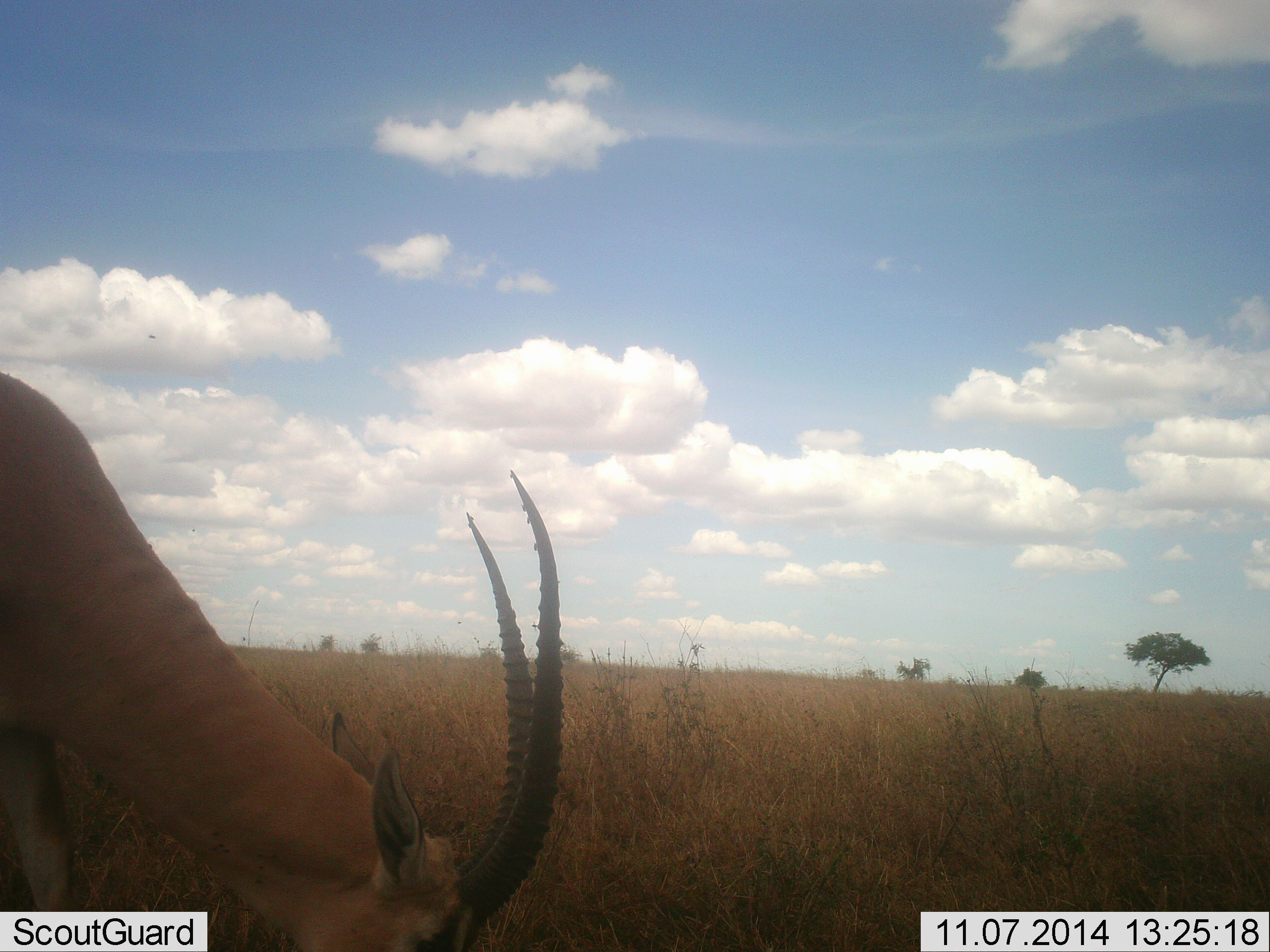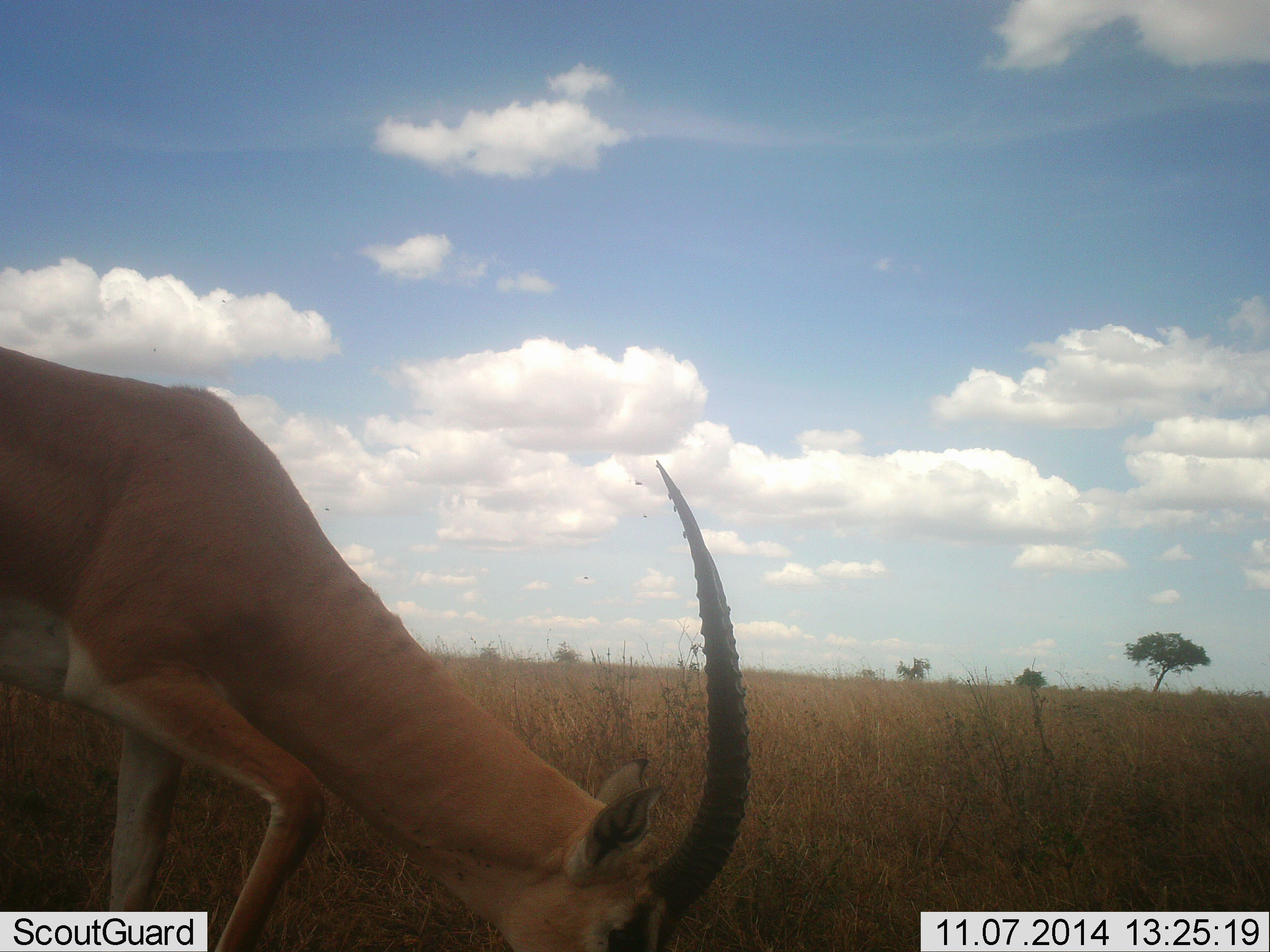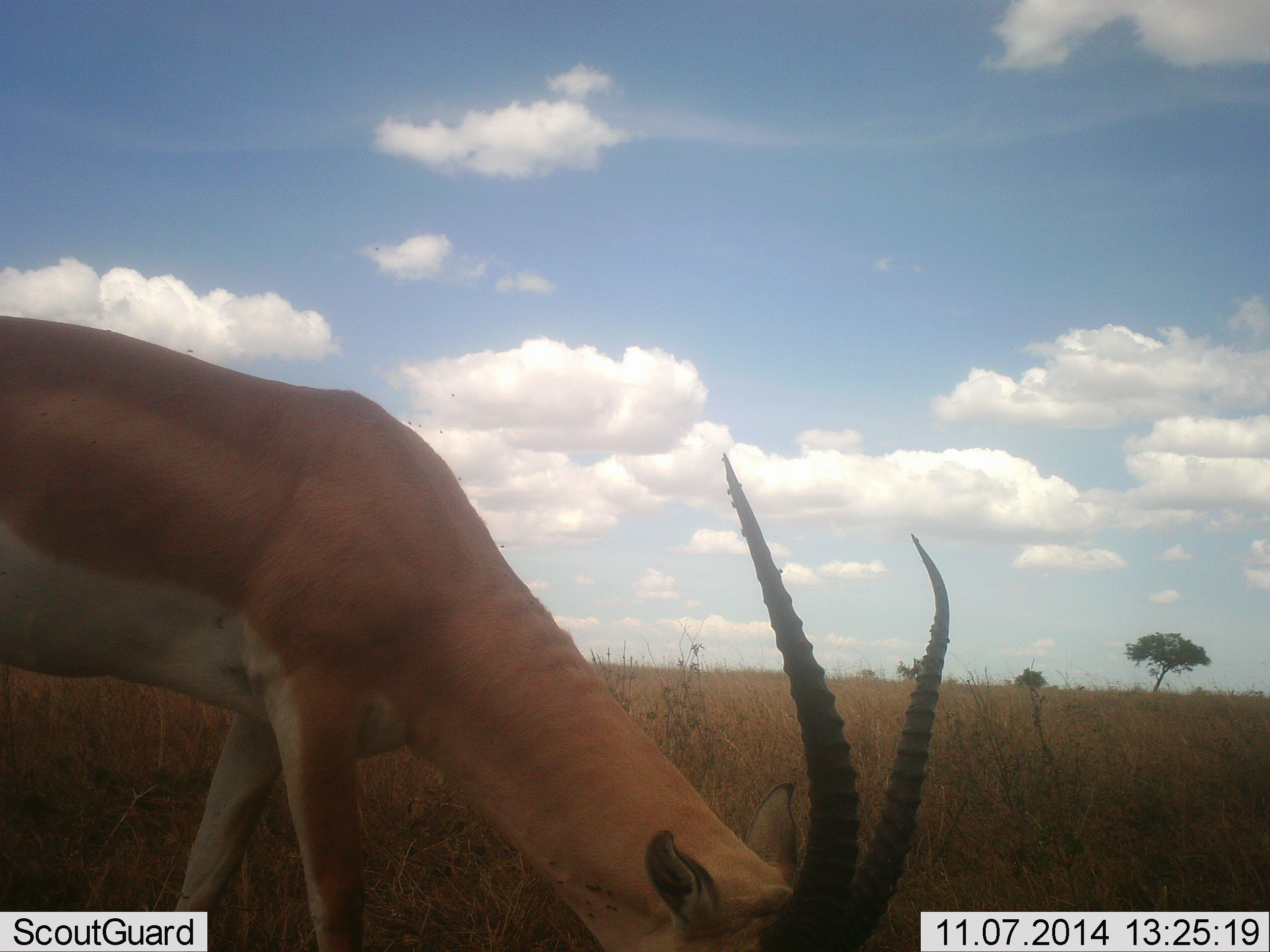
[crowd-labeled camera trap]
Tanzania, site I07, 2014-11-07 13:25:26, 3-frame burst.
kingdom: Animalia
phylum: Chordata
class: Mammalia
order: Artiodactyla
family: Bovidae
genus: Nanger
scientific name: Nanger granti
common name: grant's gazelle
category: gazellegrants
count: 1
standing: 20%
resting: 0%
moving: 20%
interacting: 0%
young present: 0%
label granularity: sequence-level